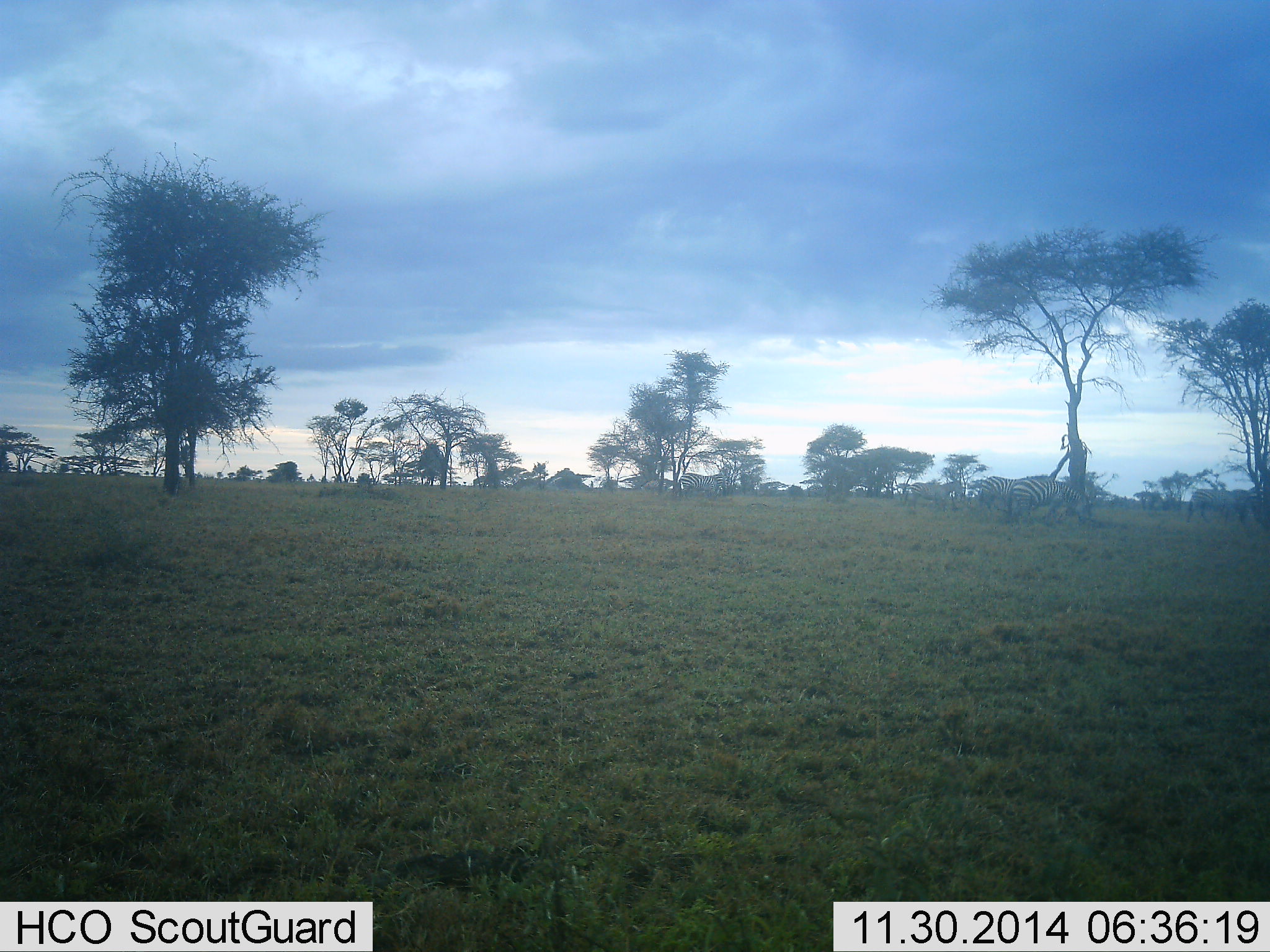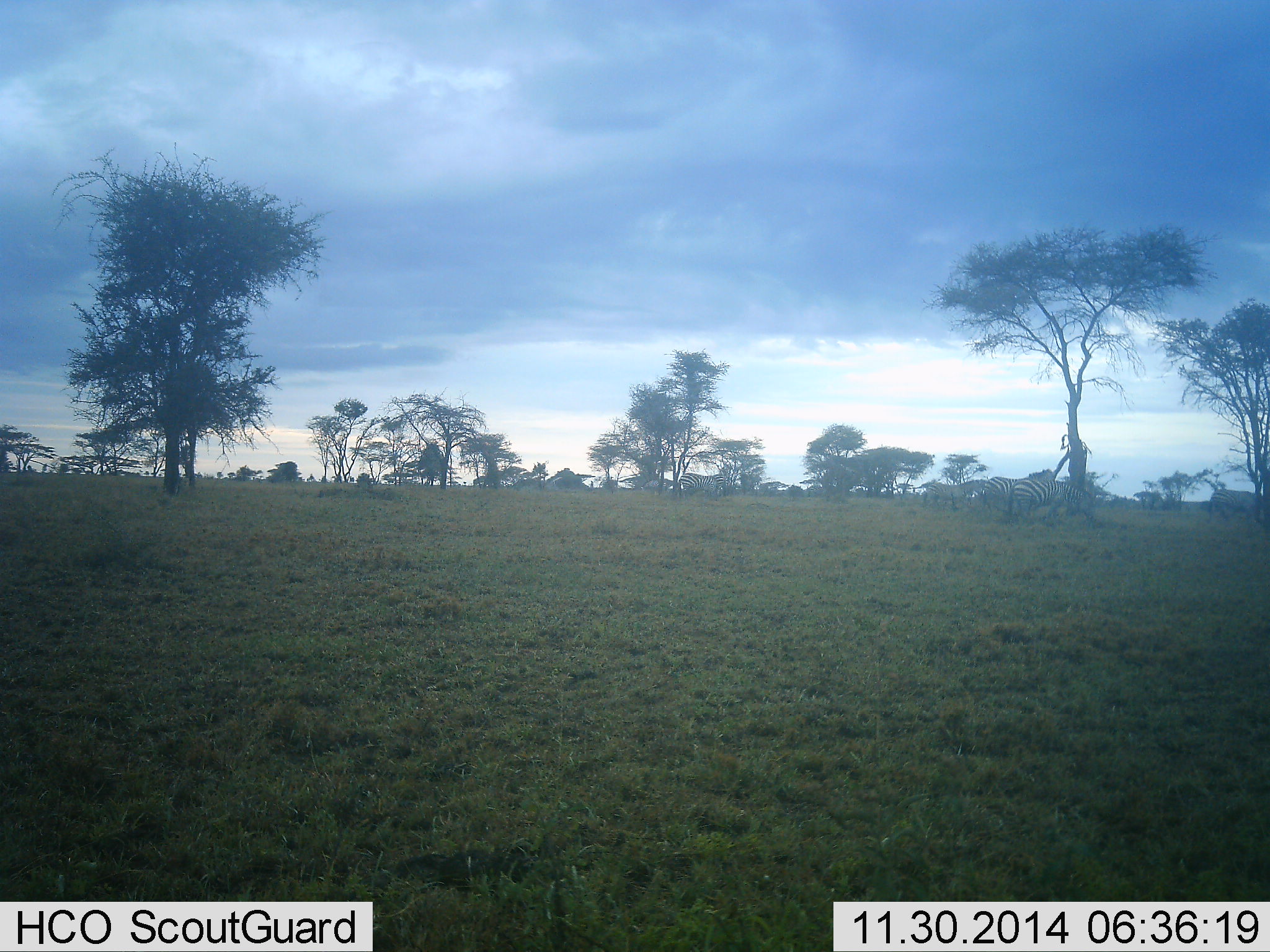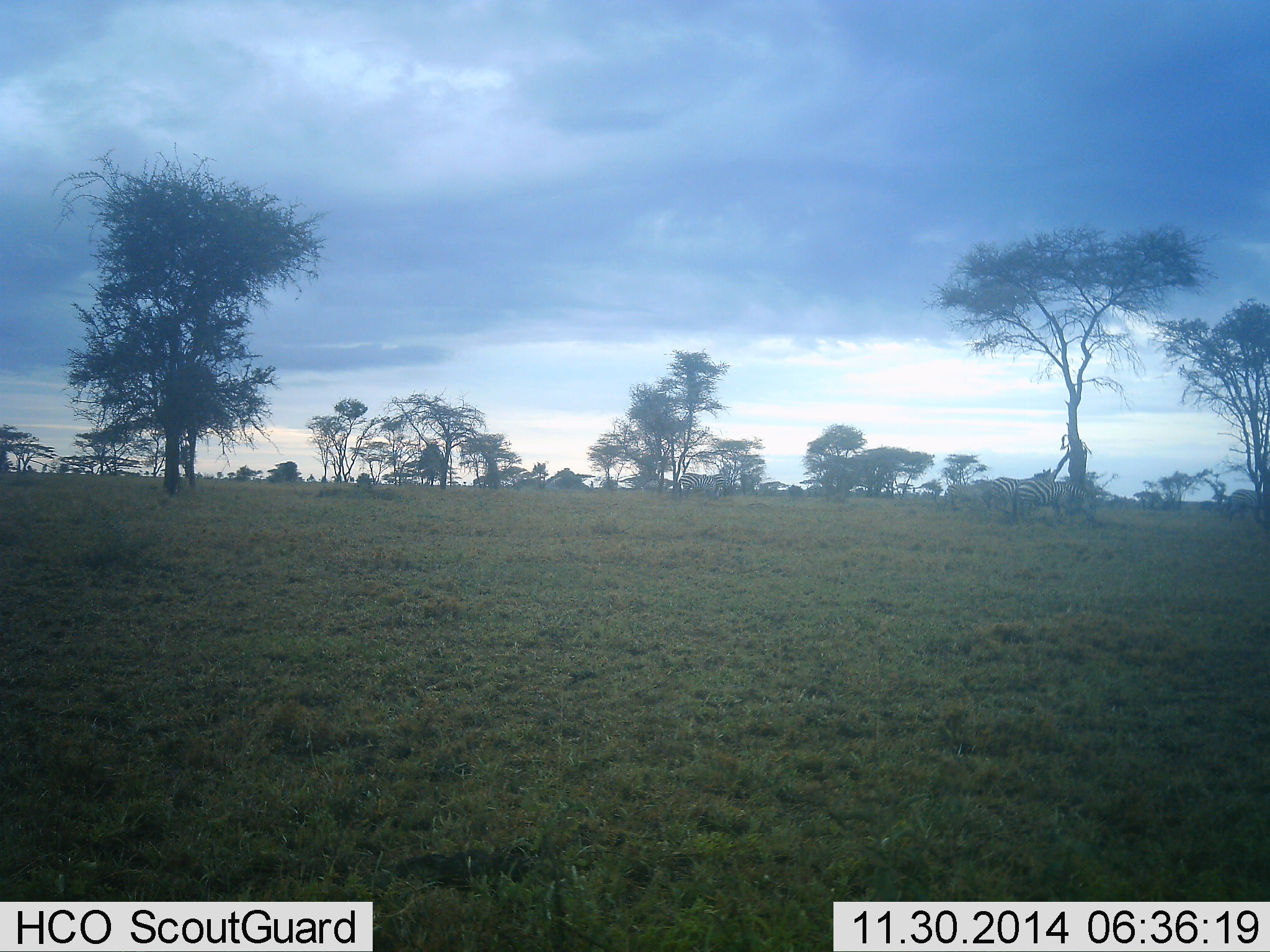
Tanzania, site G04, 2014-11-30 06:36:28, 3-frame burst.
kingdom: Animalia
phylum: Chordata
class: Mammalia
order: Perissodactyla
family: Equidae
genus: Equus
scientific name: Equus quagga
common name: plains zebra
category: zebra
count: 6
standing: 50%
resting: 0%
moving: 100%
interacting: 0%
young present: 0%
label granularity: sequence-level